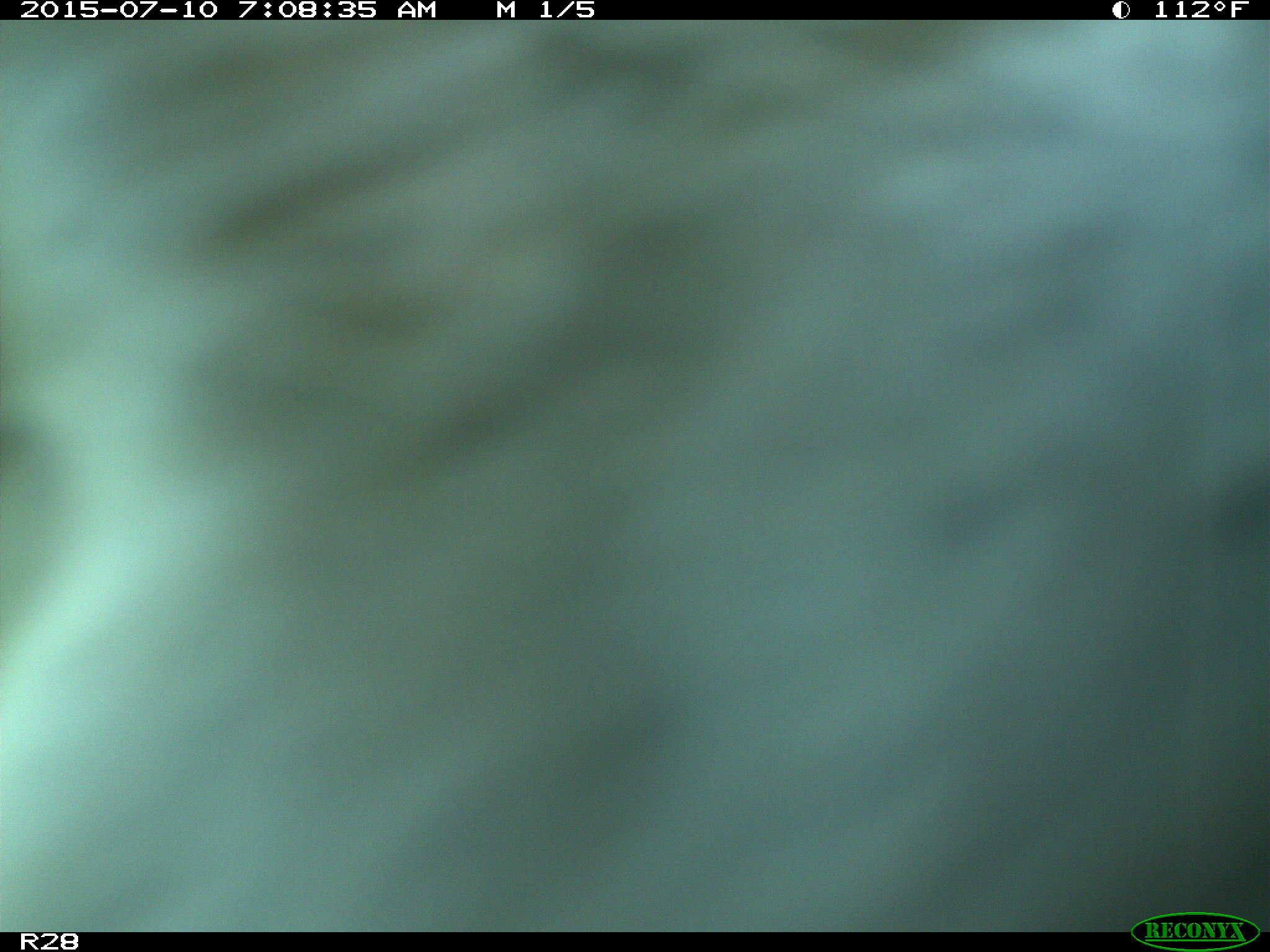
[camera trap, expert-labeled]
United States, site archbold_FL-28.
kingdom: Animalia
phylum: Chordata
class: Mammalia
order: Artiodactyla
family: Bovidae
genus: Bos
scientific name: Bos taurus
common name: domestic cow